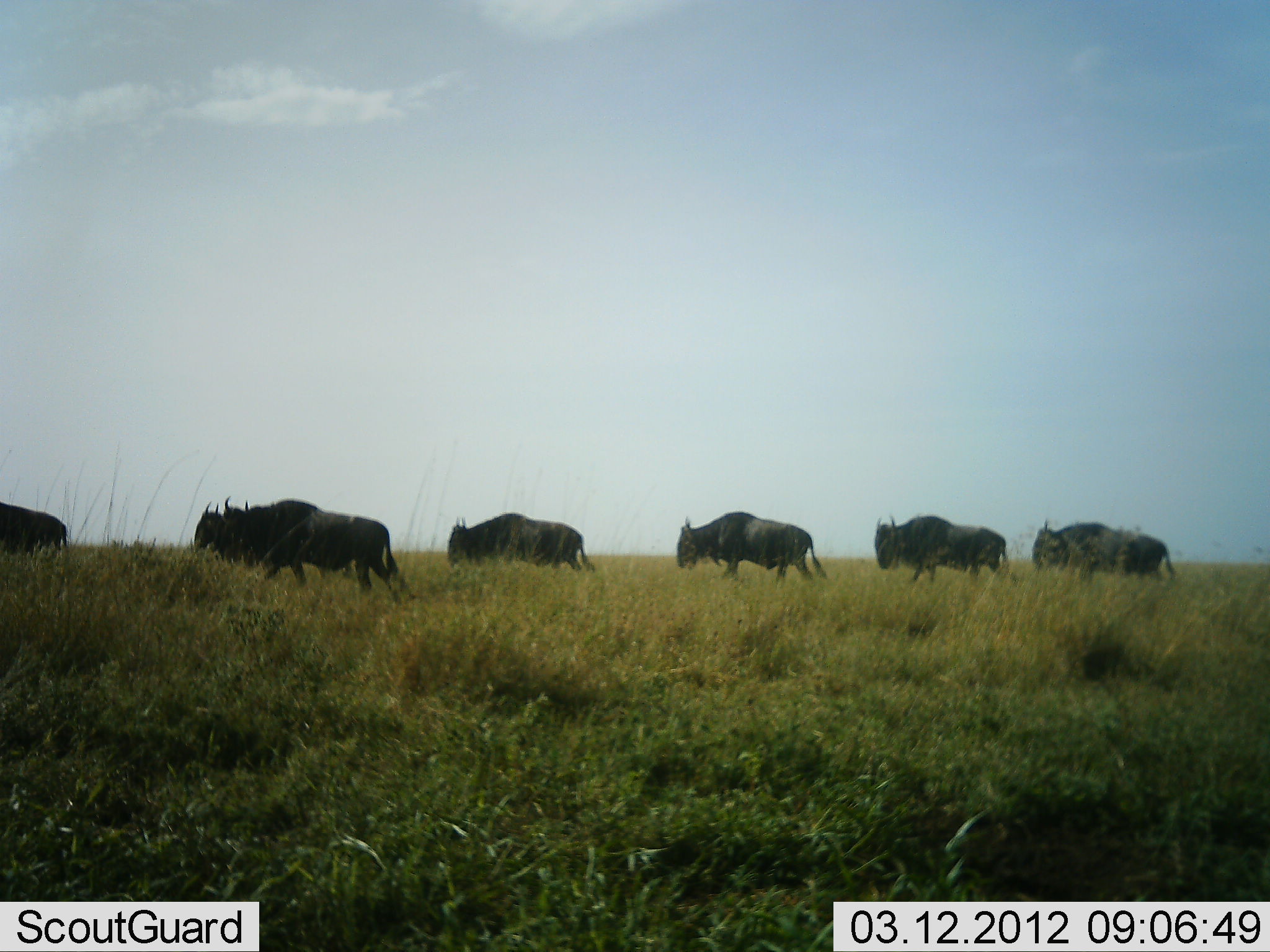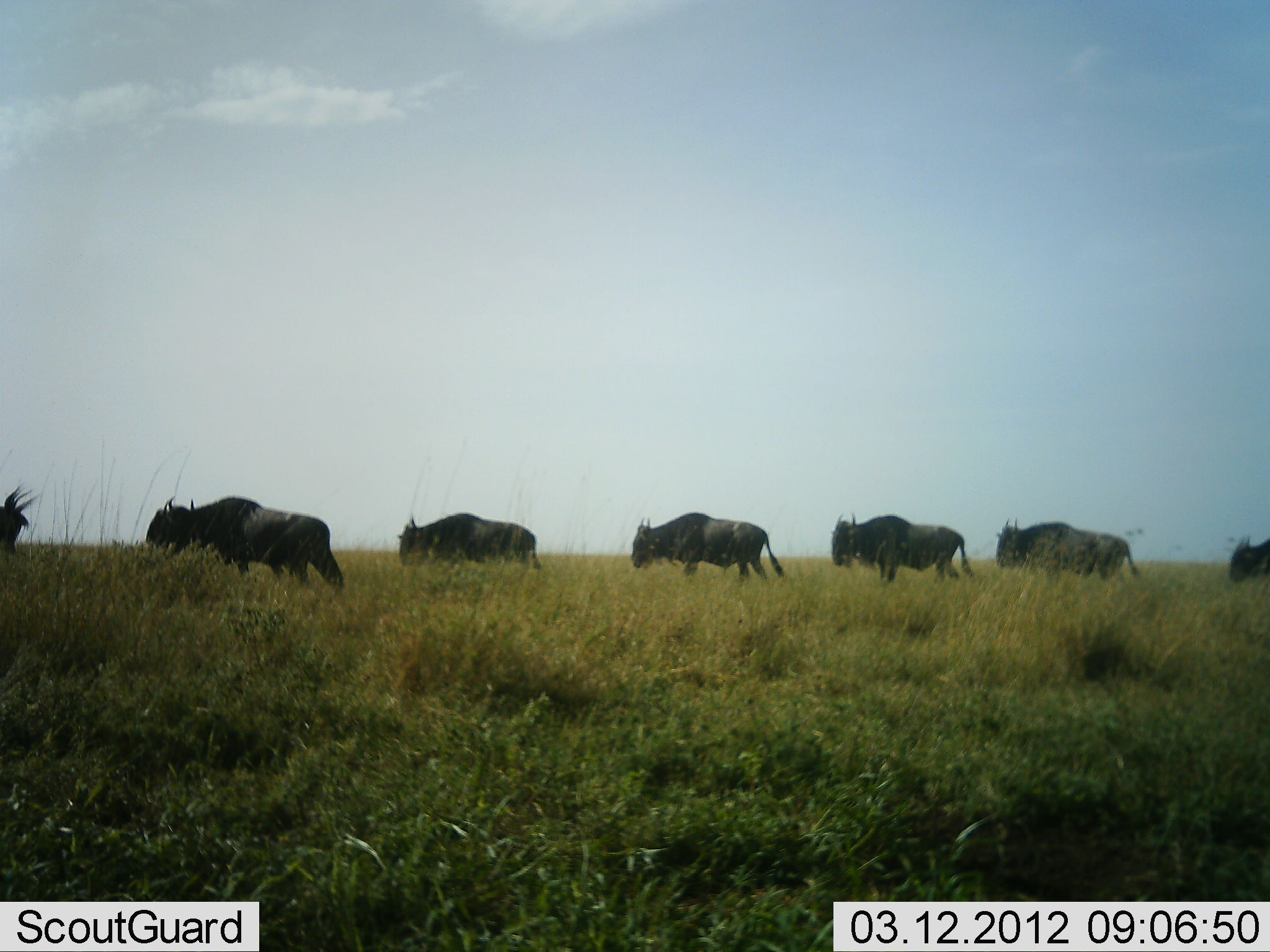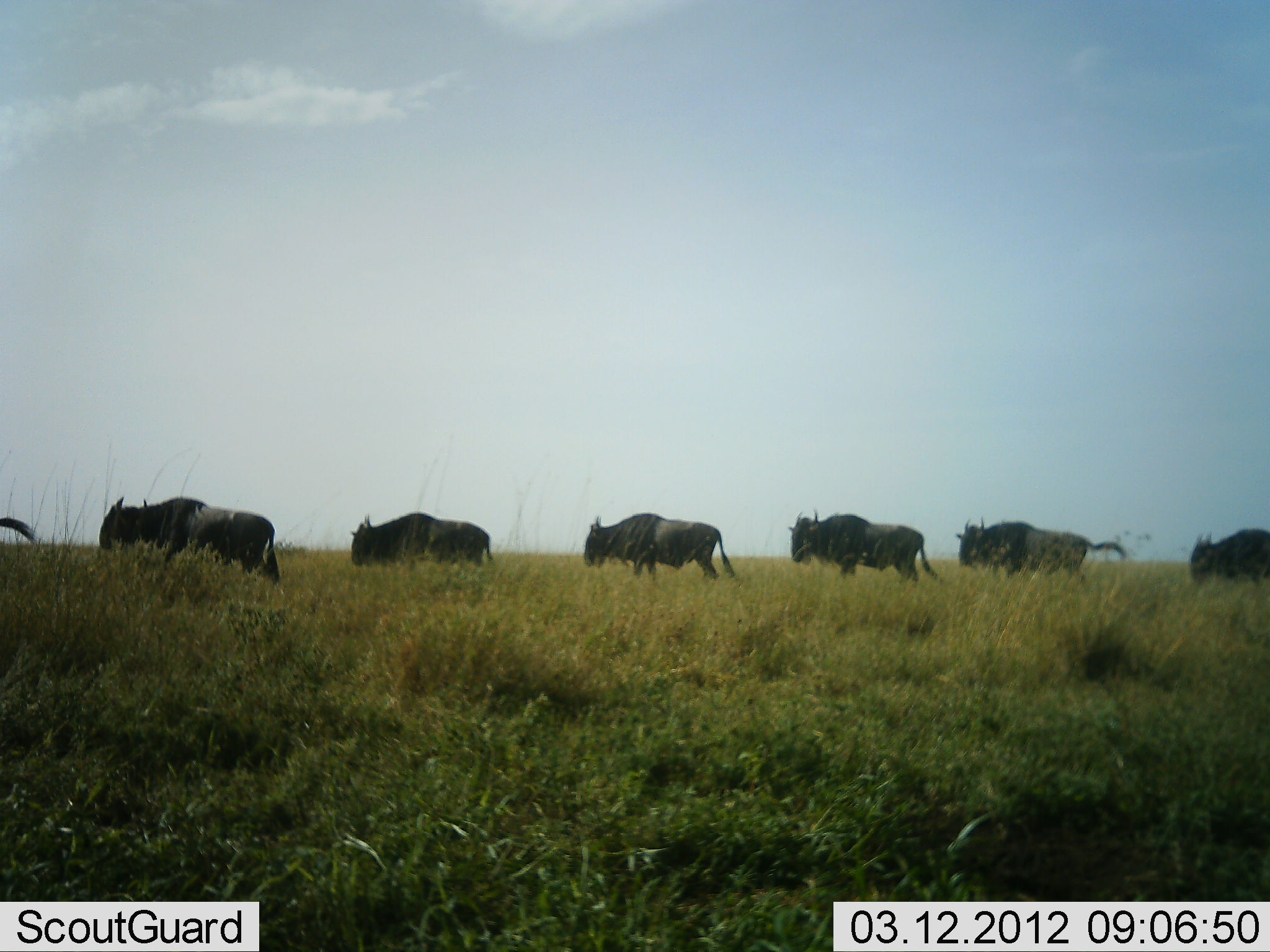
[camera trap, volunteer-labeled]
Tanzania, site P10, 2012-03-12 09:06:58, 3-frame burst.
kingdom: Animalia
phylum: Chordata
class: Mammalia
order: Artiodactyla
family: Bovidae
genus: Connochaetes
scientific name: Connochaetes taurinus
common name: blue wildebeest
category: wildebeest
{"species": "wildebeest (blue wildebeest) (Connochaetes taurinus)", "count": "8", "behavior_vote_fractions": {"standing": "0%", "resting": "0%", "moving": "100%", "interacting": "0%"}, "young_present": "0%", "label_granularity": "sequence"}